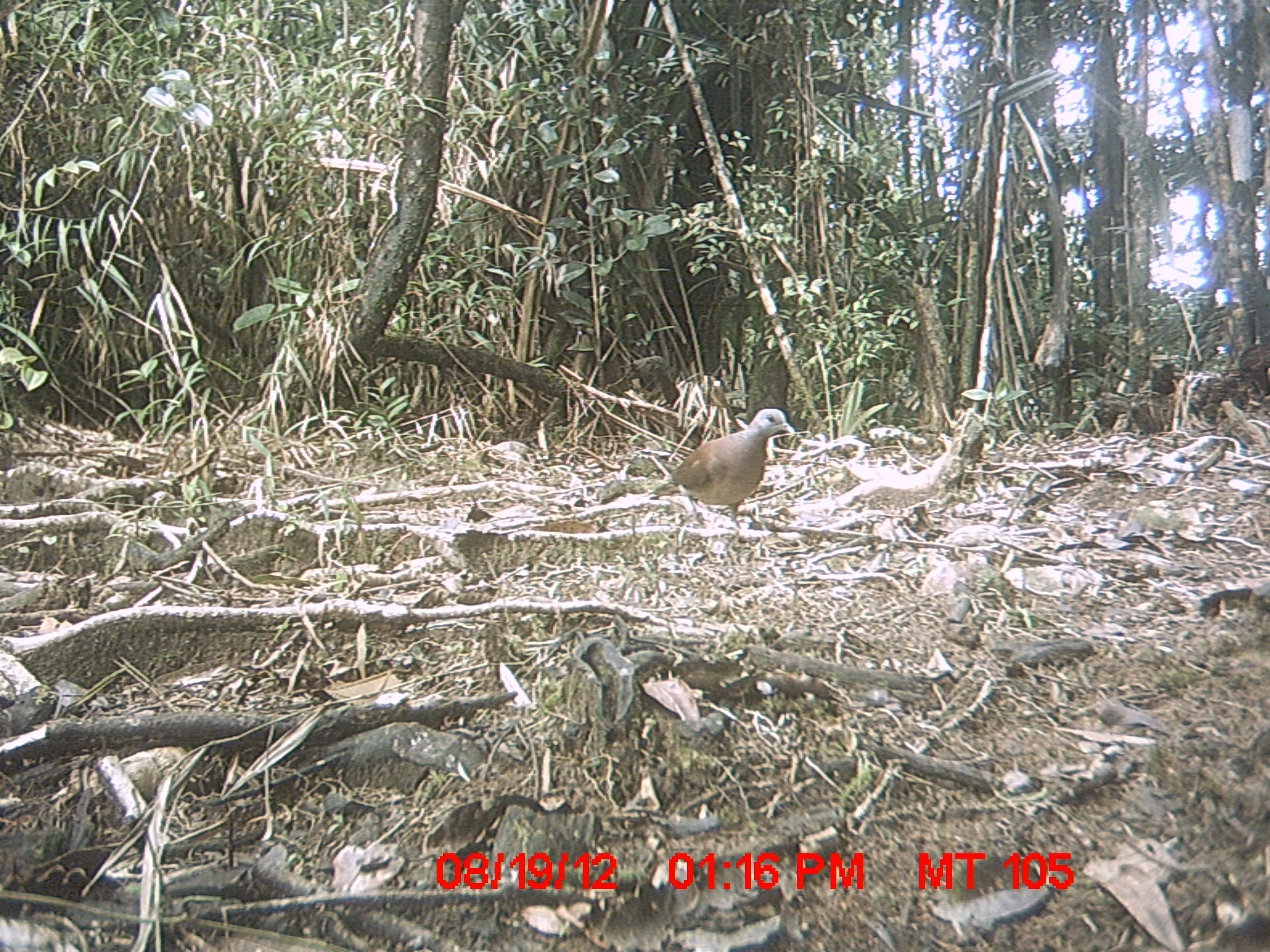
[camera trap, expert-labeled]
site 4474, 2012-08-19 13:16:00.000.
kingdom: Animalia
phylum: Chordata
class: Aves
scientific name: Aves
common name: bird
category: unknown bird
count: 1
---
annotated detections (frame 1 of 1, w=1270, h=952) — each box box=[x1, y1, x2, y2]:
unknown bird: box=[650, 408, 795, 529]